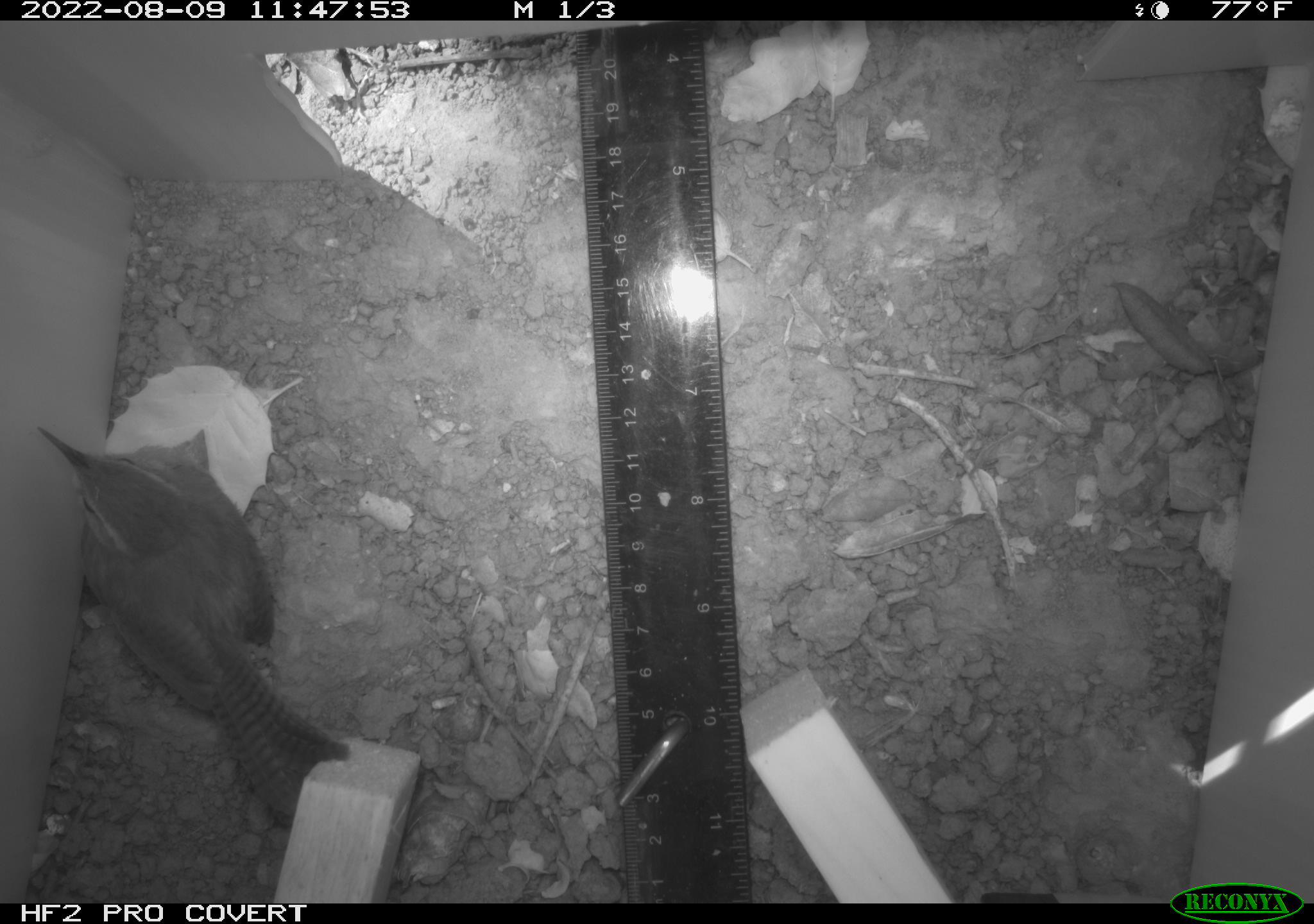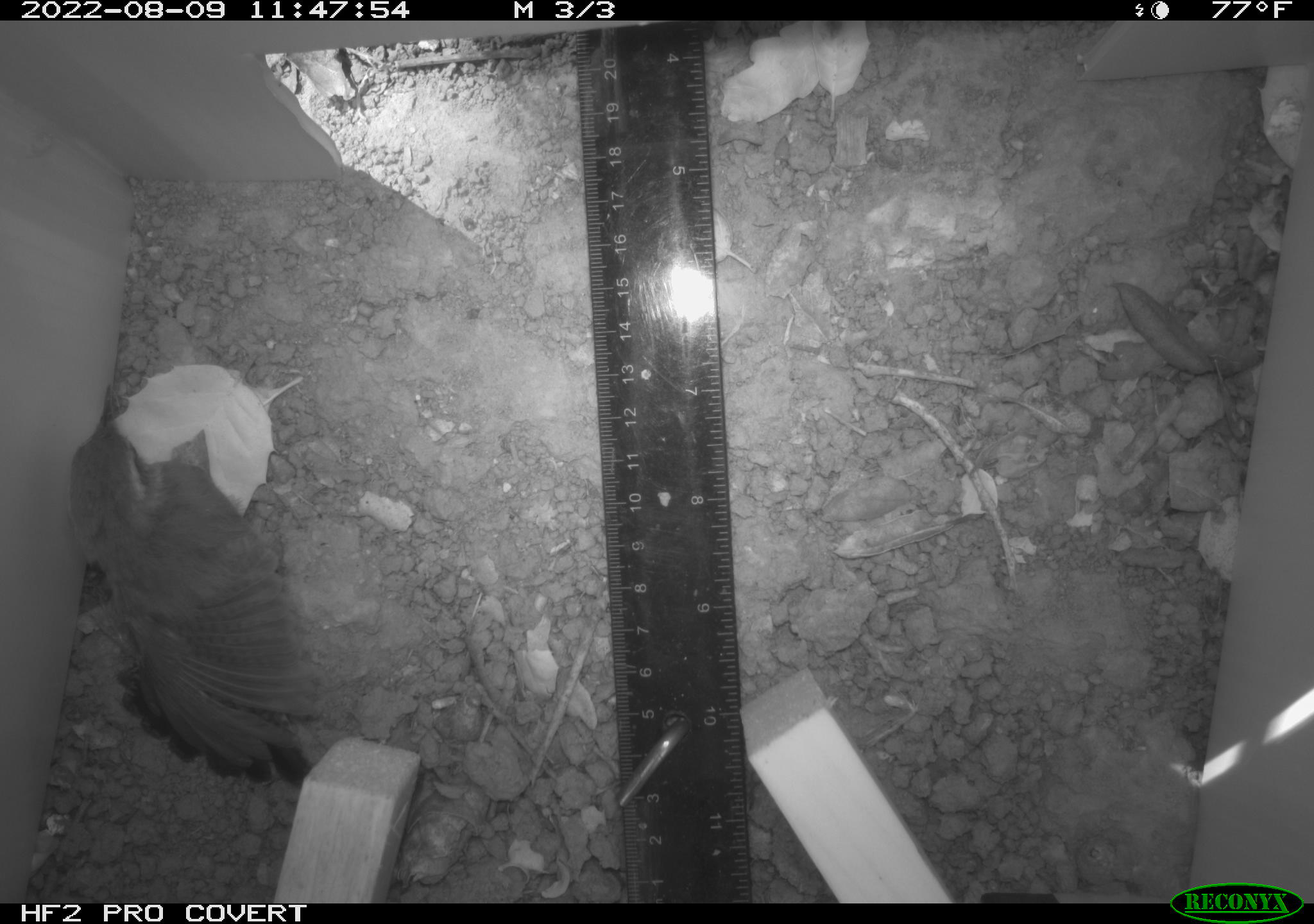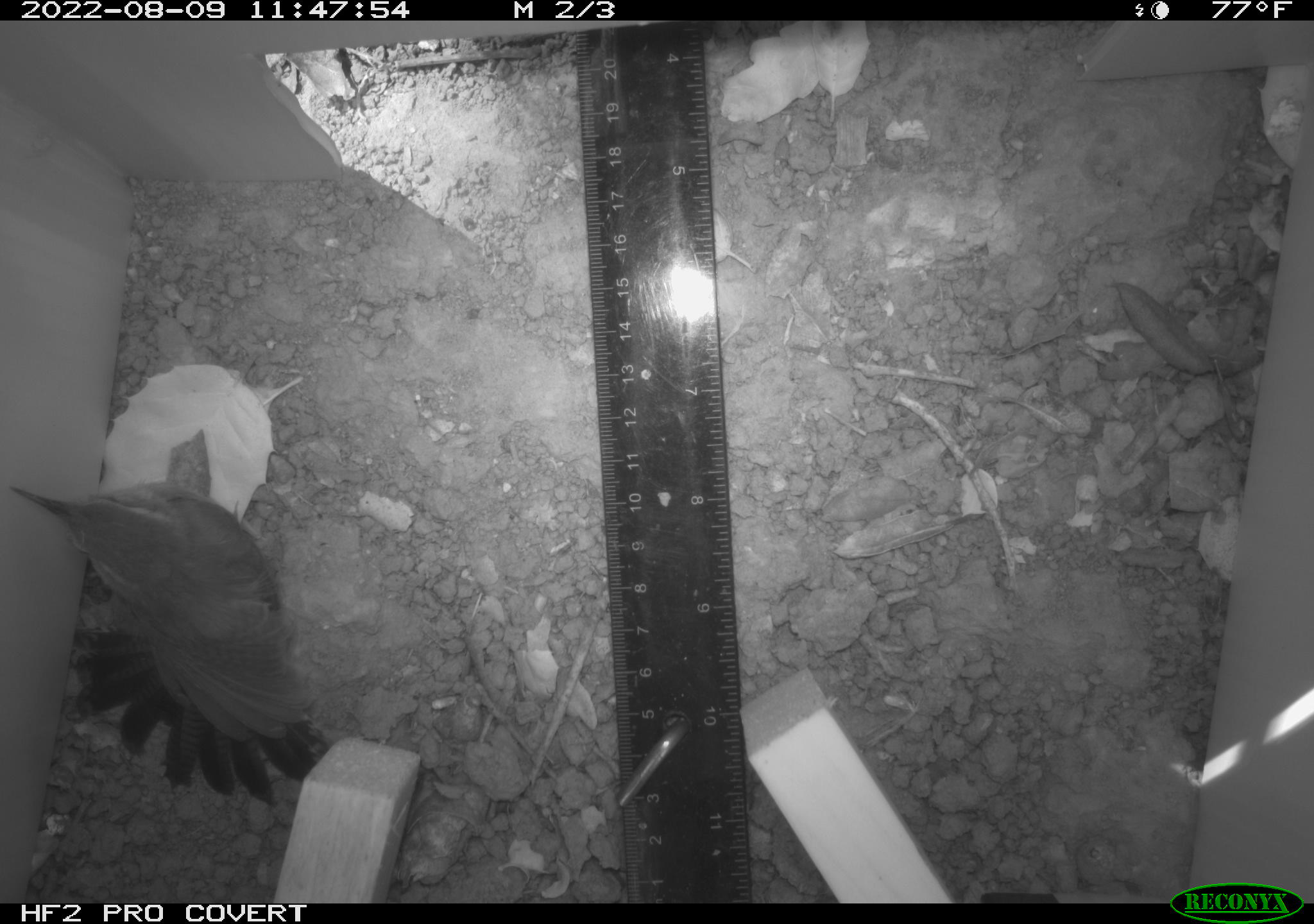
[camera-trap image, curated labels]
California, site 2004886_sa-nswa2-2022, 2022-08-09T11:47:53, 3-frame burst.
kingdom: Animalia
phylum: Chordata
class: Aves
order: Passeriformes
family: Troglodytidae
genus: Thryomanes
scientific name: Thryomanes bewickii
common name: bewick's wren